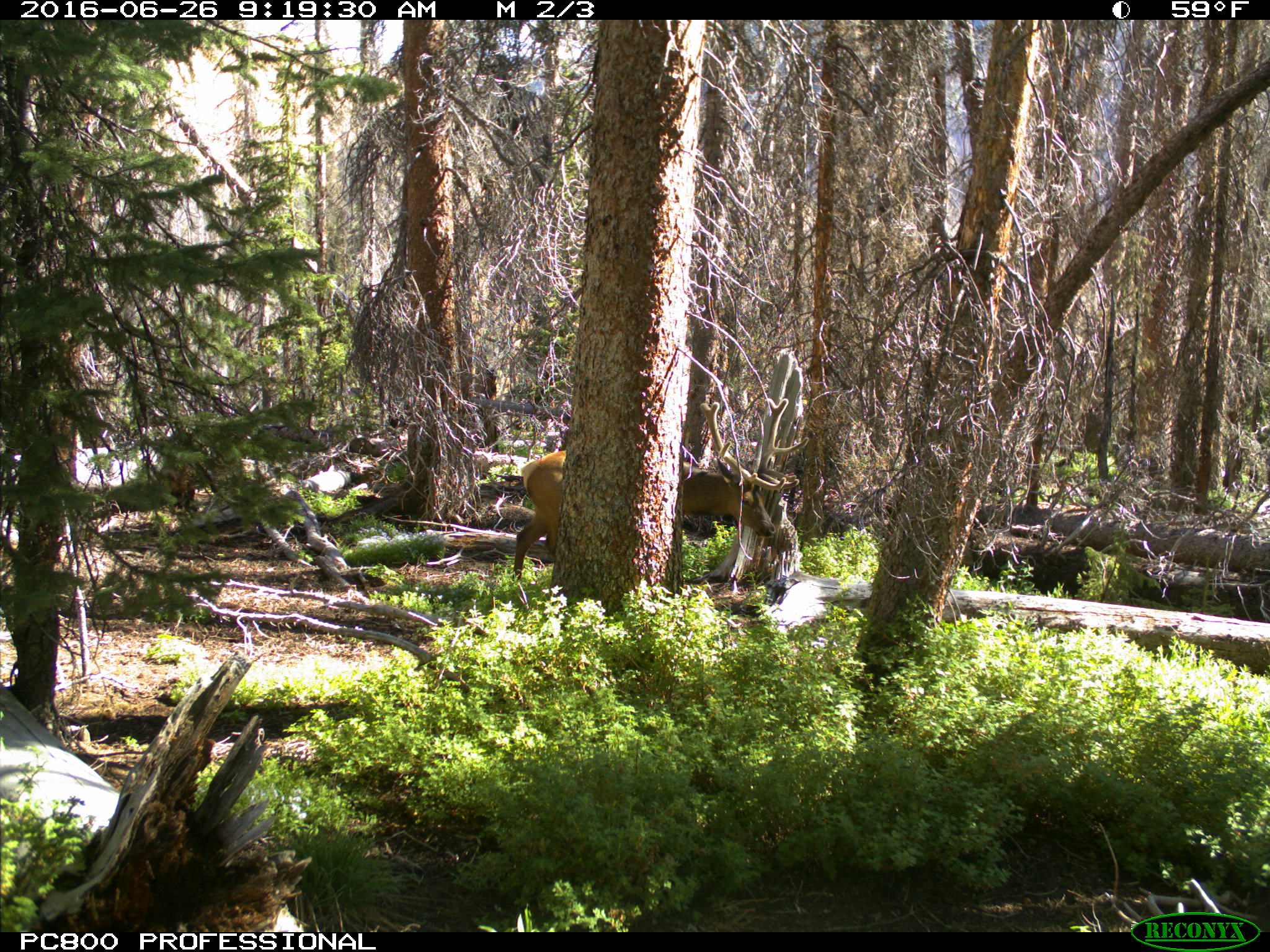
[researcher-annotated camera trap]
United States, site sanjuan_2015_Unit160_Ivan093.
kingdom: Animalia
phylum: Chordata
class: Mammalia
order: Artiodactyla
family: Cervidae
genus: Cervus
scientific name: Cervus elaphus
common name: red deer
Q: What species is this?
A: Cervus elaphus (red deer).